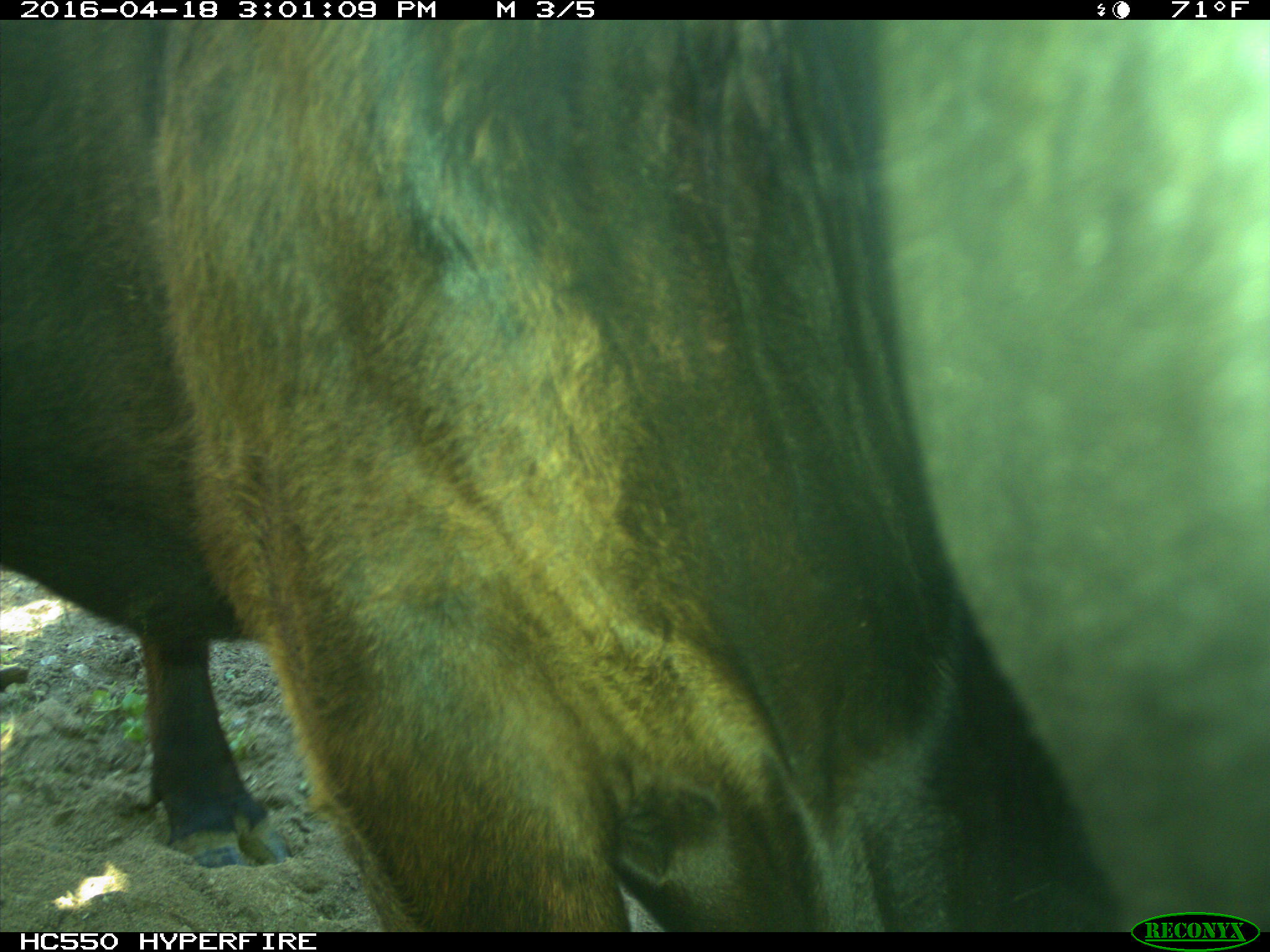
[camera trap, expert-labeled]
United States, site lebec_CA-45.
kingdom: Animalia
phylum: Chordata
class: Mammalia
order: Artiodactyla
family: Bovidae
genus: Bos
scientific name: Bos taurus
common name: domestic cow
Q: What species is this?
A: Bos taurus (domestic cow).